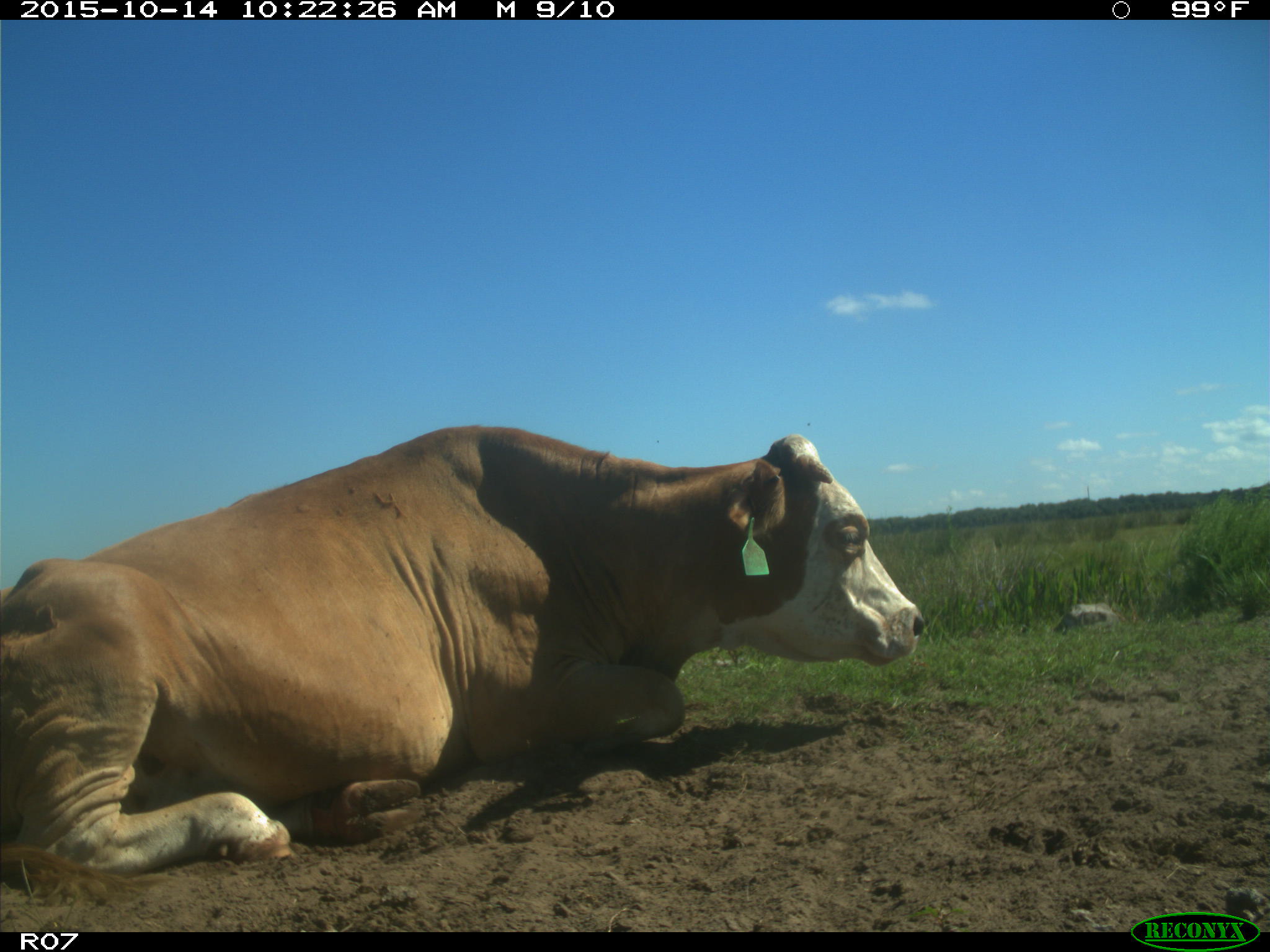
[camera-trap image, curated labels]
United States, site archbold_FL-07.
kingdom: Animalia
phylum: Chordata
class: Mammalia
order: Artiodactyla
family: Bovidae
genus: Bos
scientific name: Bos taurus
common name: domestic cow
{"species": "Bos taurus (domestic cow)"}